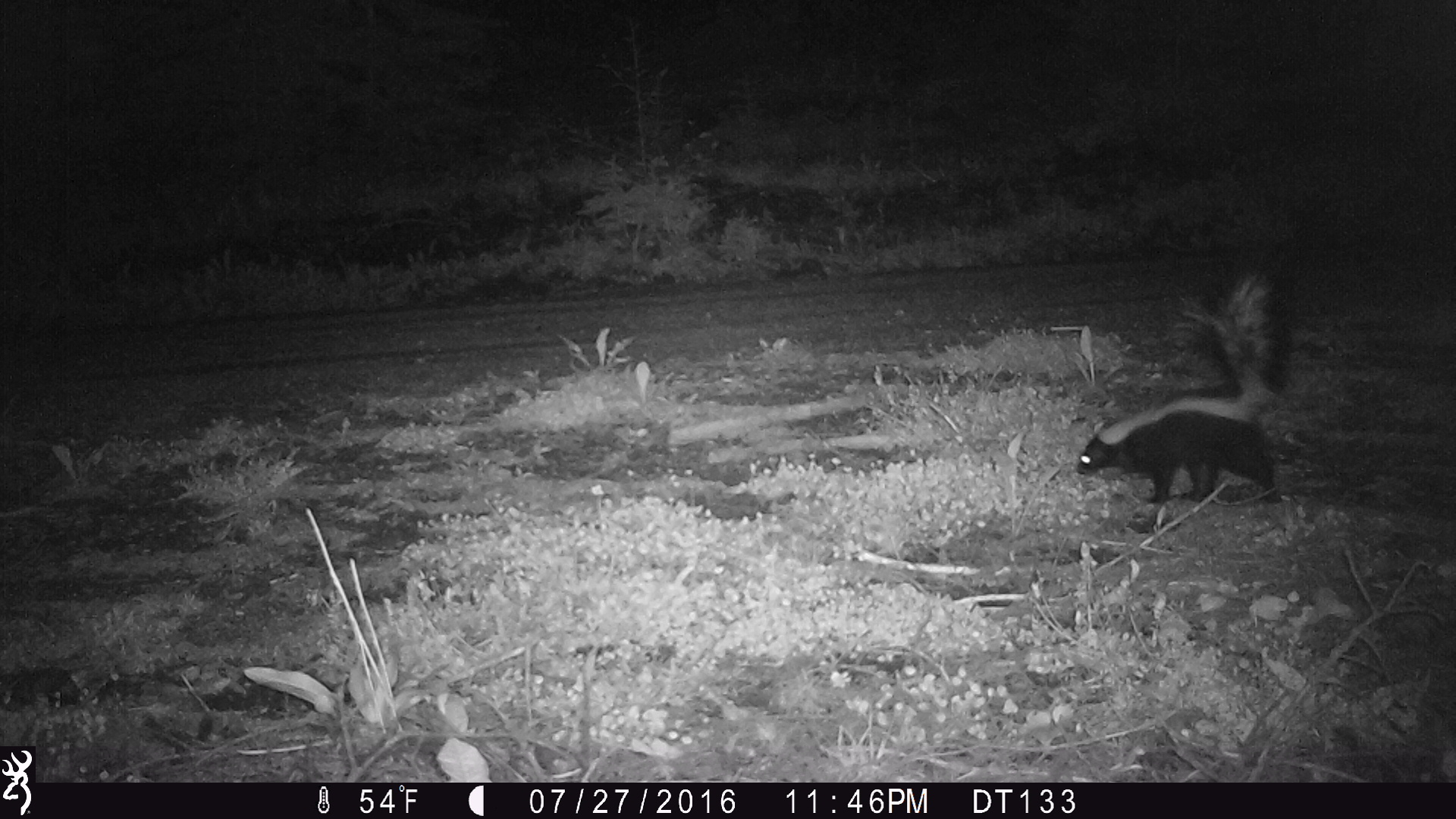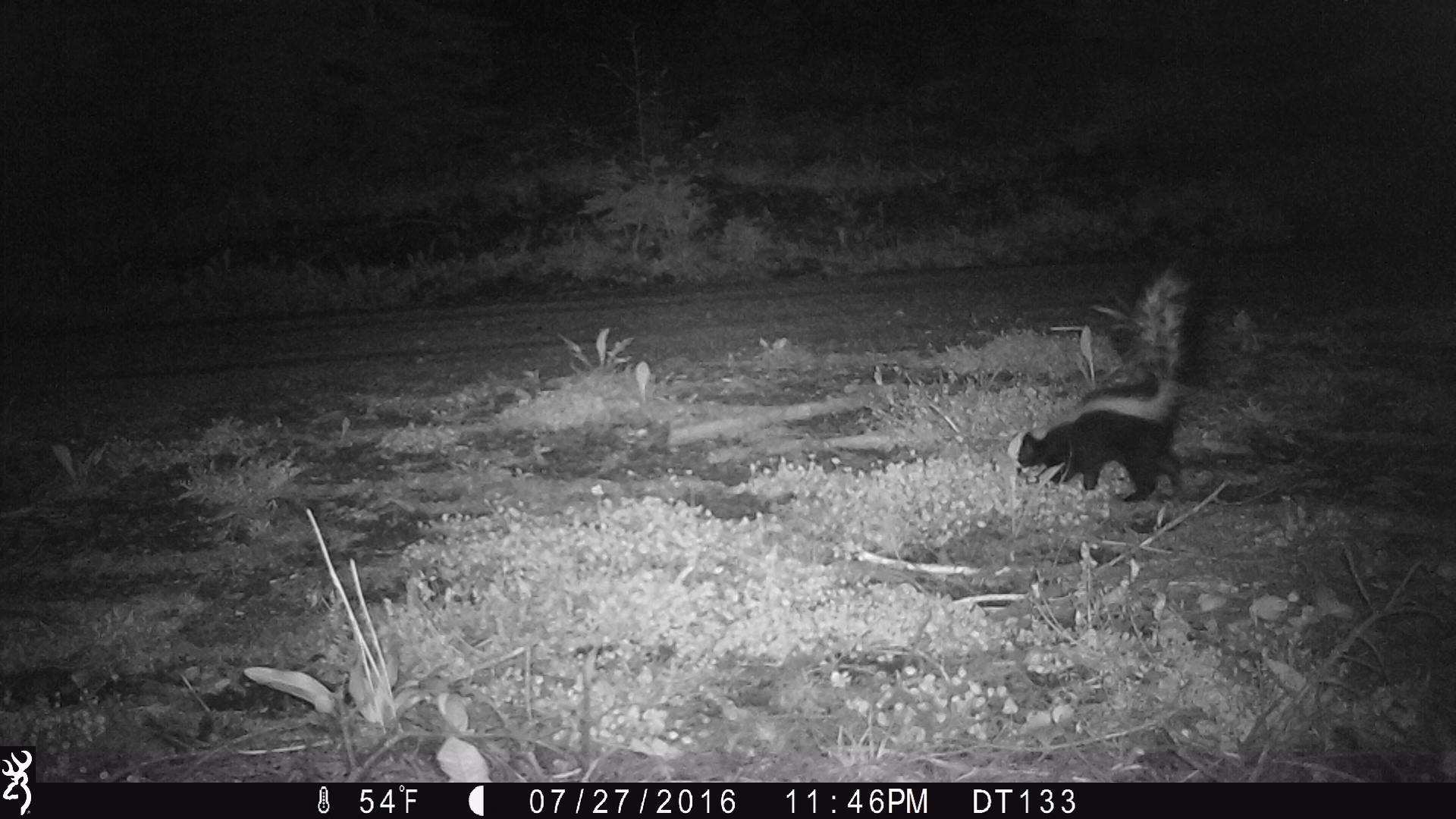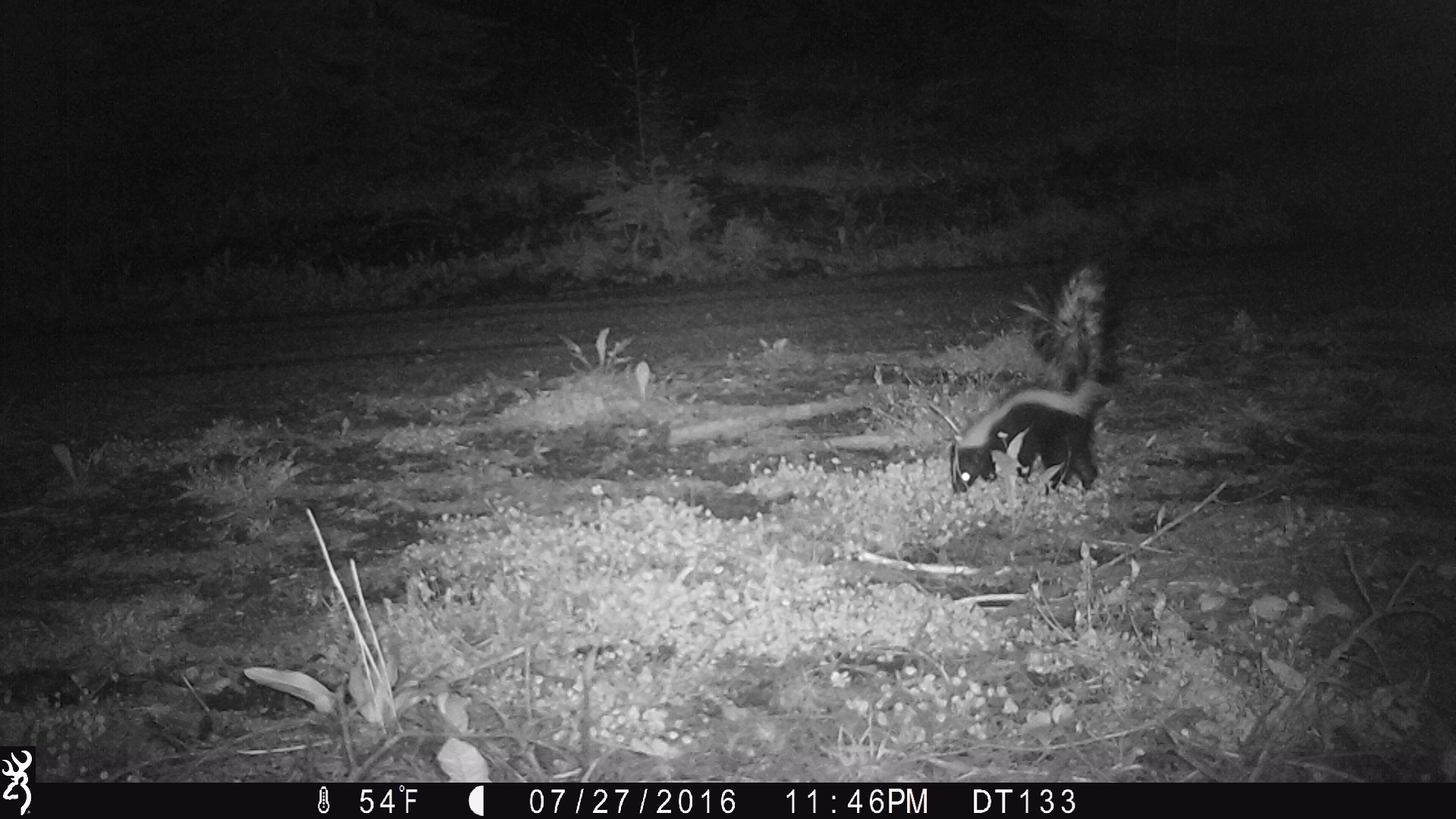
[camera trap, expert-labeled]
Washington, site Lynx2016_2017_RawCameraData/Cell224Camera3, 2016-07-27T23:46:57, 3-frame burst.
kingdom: Animalia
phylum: Chordata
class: Mammalia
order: Carnivora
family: Mephitidae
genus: Mephitis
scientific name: Mephitis mephitis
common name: striped skunk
Mephitis mephitis (striped skunk). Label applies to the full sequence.